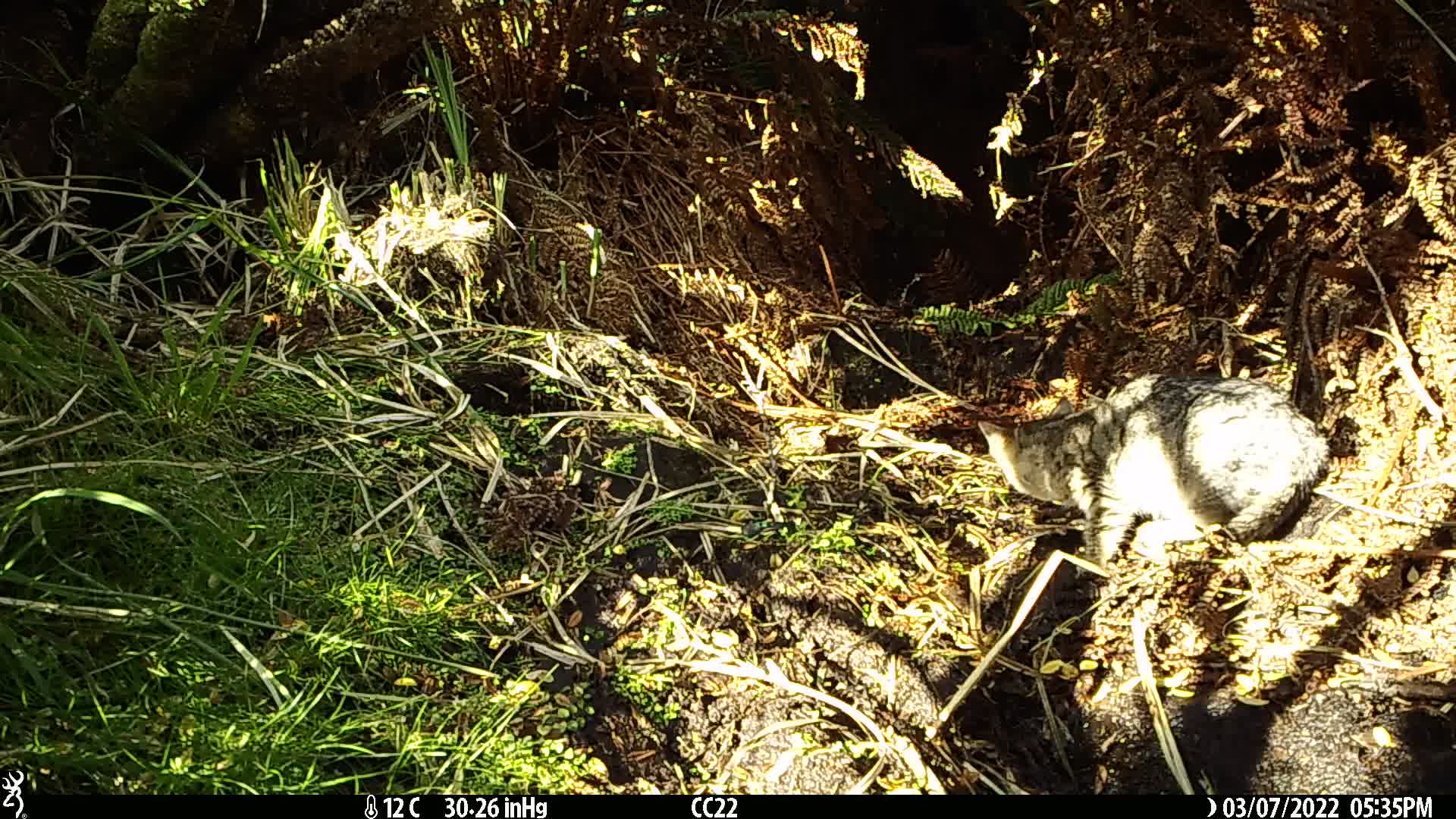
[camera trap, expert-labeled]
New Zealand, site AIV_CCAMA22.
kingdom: Animalia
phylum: Chordata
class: Mammalia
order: Carnivora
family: Felidae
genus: Felis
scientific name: Felis catus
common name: domestic cat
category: cat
Cat (domestic cat) (Felis catus).